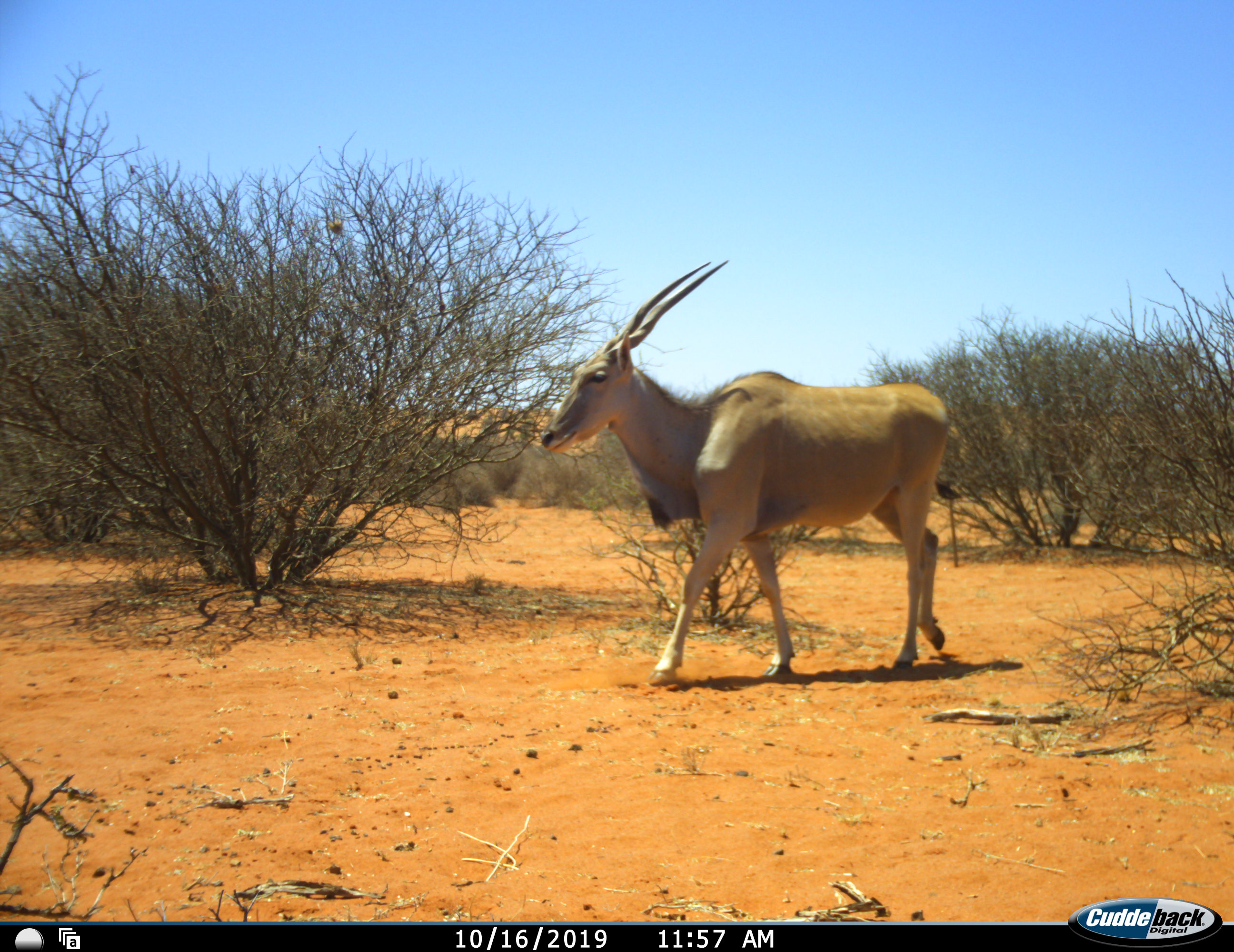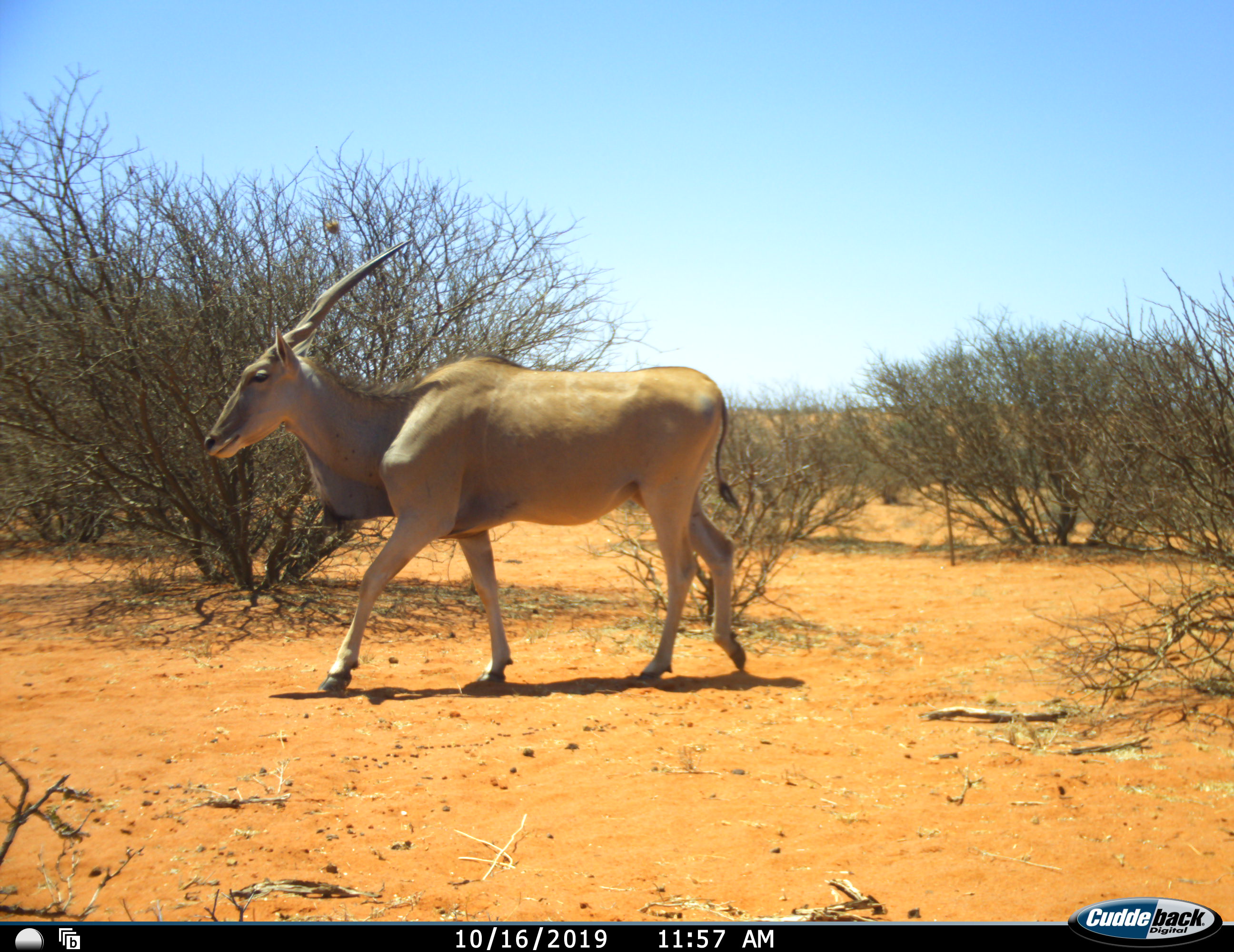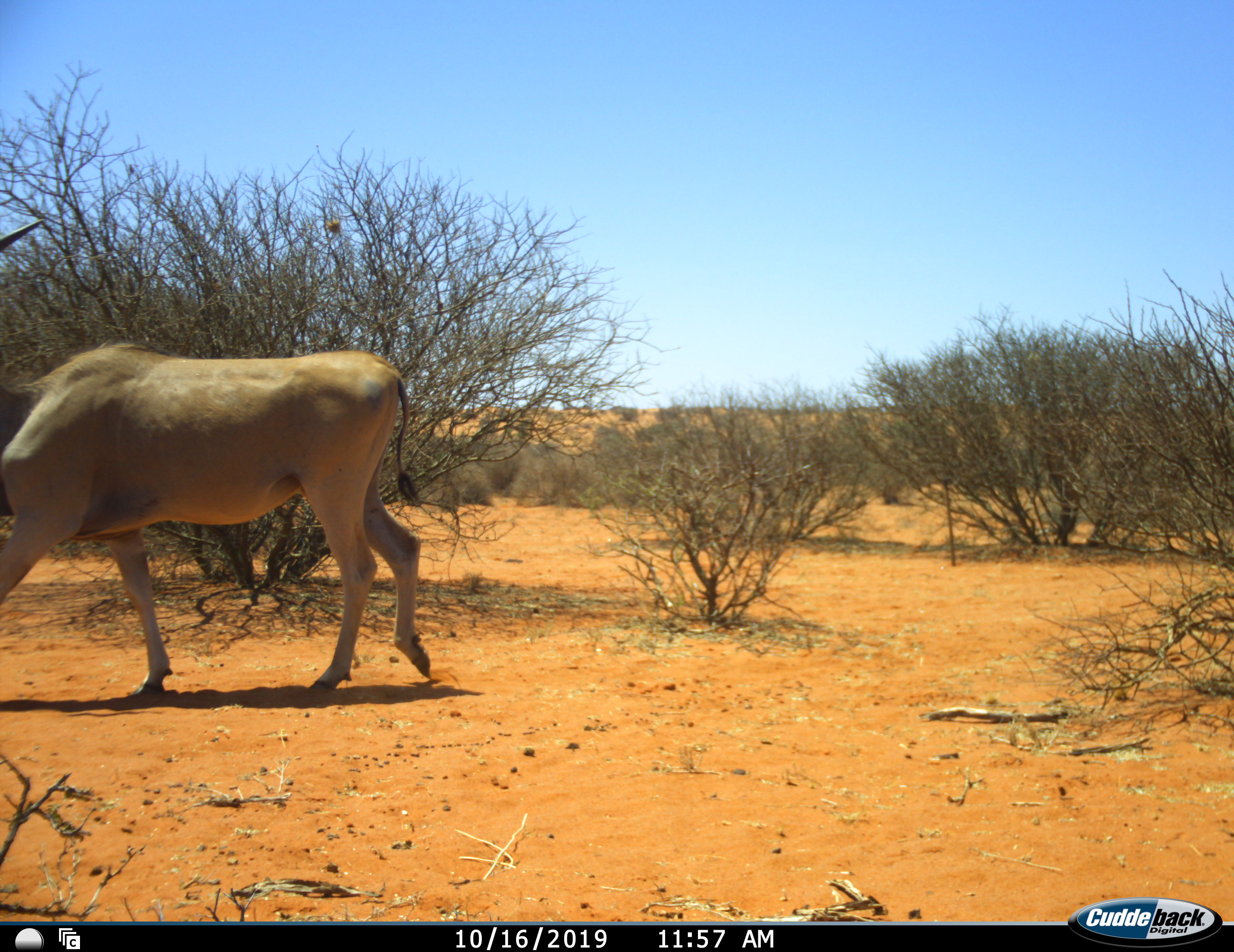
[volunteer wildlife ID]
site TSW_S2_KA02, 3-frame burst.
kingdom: Animalia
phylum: Chordata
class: Mammalia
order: Artiodactyla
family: Bovidae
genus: Tragelaphus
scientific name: Tragelaphus oryx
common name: eland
Eland (Tragelaphus oryx), count 1. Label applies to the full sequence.